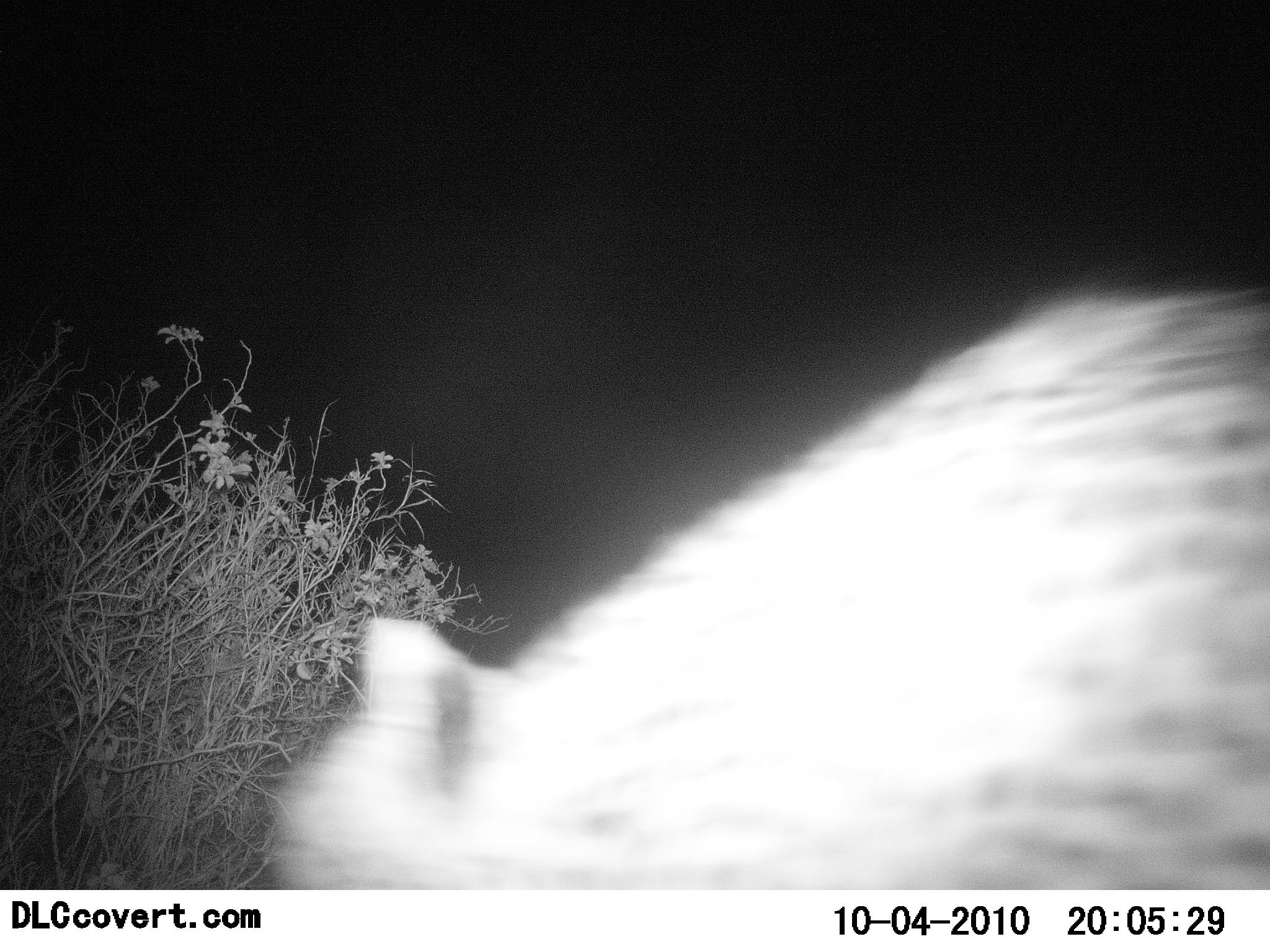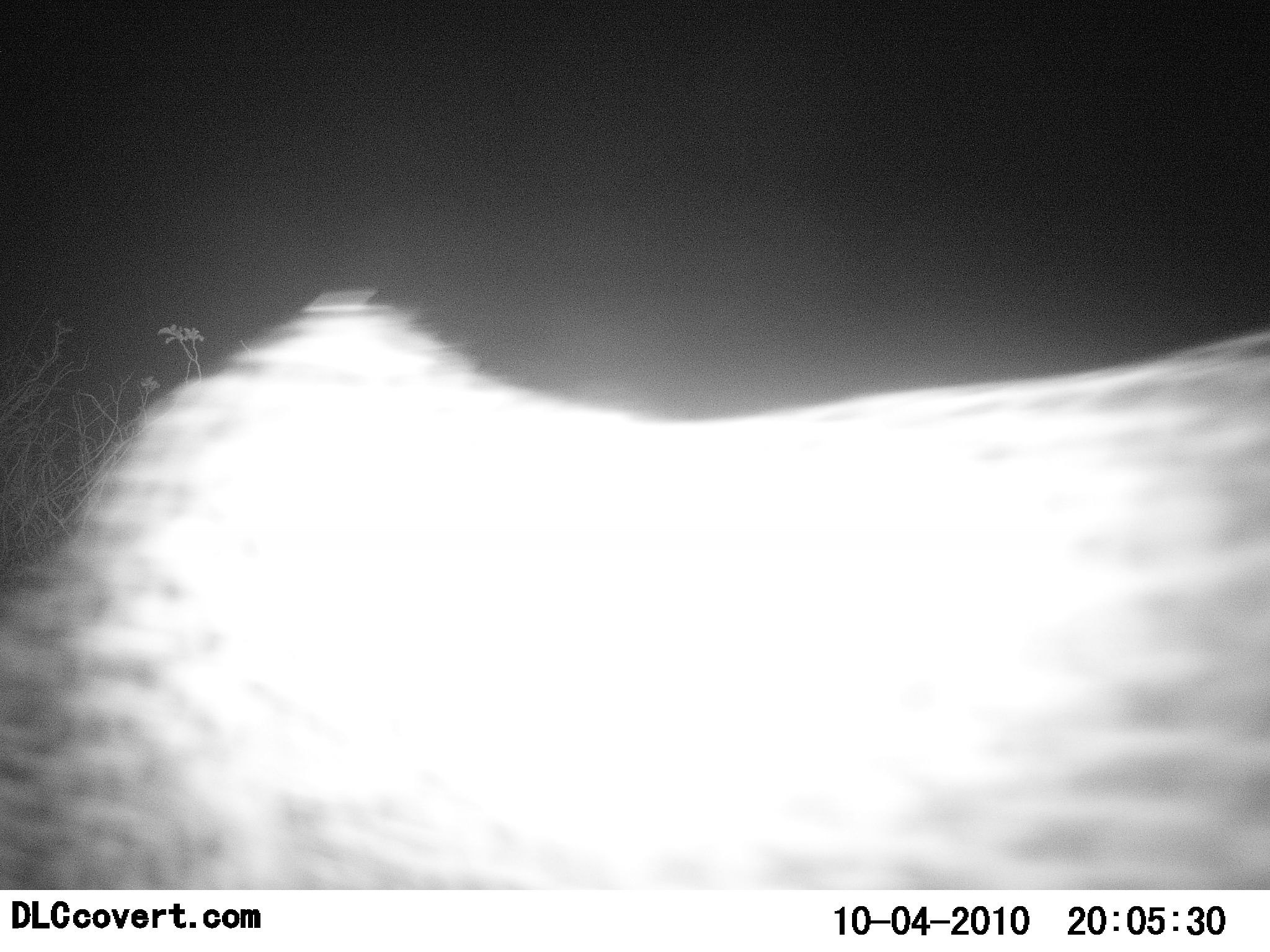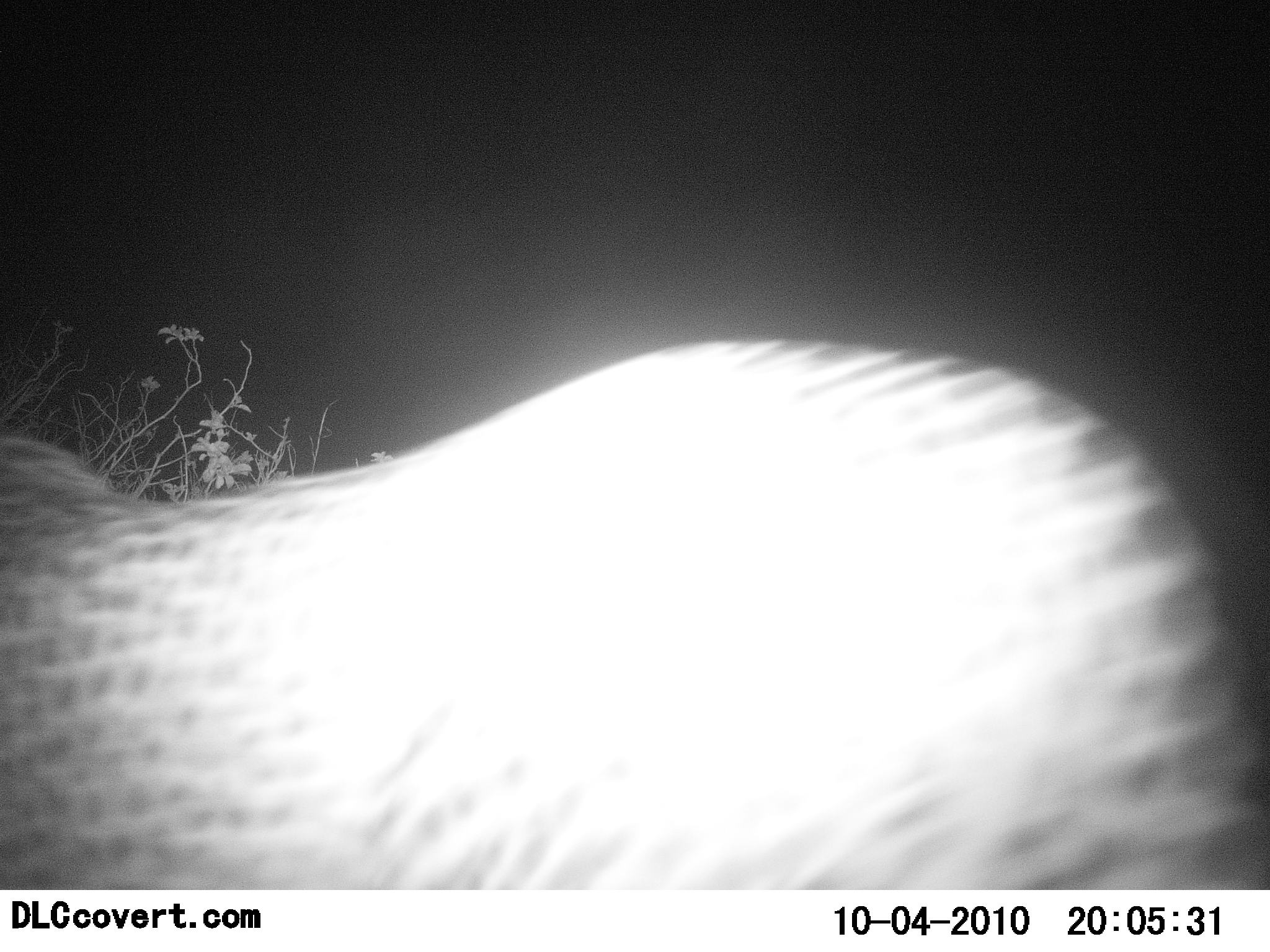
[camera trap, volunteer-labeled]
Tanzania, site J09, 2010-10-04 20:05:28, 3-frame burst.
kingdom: Animalia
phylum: Chordata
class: Mammalia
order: Carnivora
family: Felidae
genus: Acinonyx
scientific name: Acinonyx jubatus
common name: cheetah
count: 1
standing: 0%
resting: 0%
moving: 100%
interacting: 0%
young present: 0%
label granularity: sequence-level